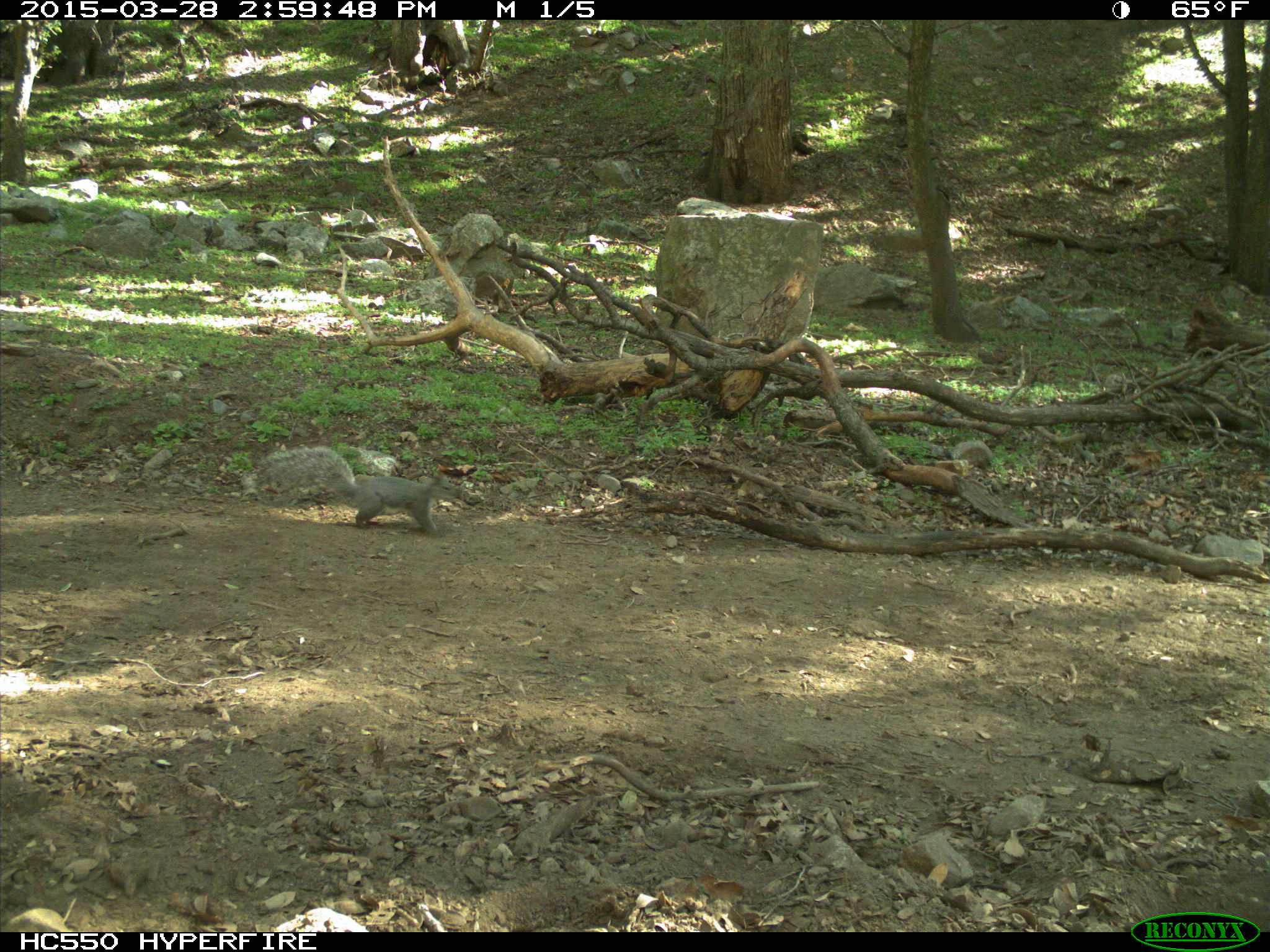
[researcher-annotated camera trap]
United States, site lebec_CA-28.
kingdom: Animalia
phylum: Chordata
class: Mammalia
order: Rodentia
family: Sciuridae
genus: Sciurus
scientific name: Sciurus carolinensis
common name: eastern gray squirrel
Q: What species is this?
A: Sciurus carolinensis (eastern gray squirrel).